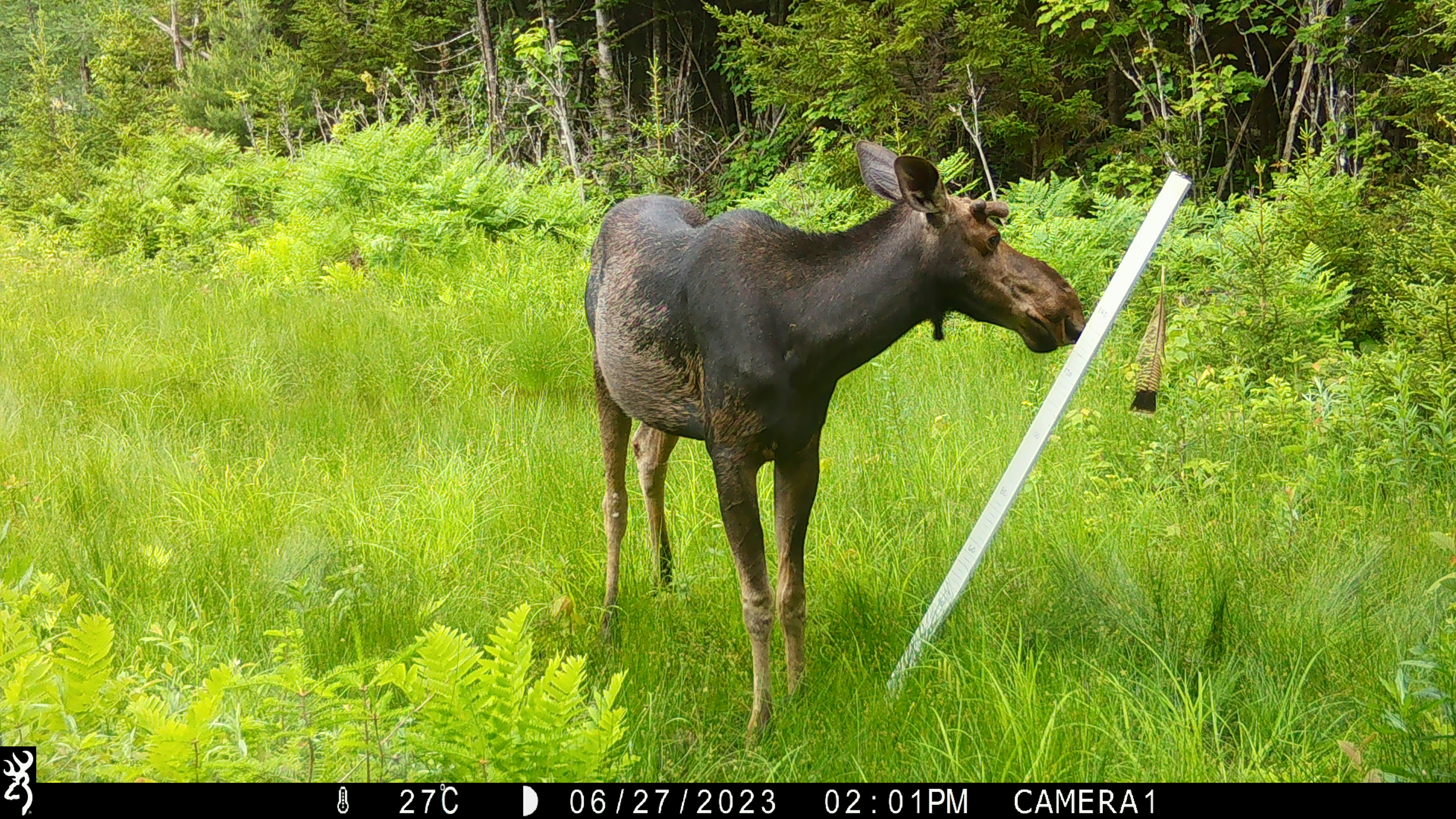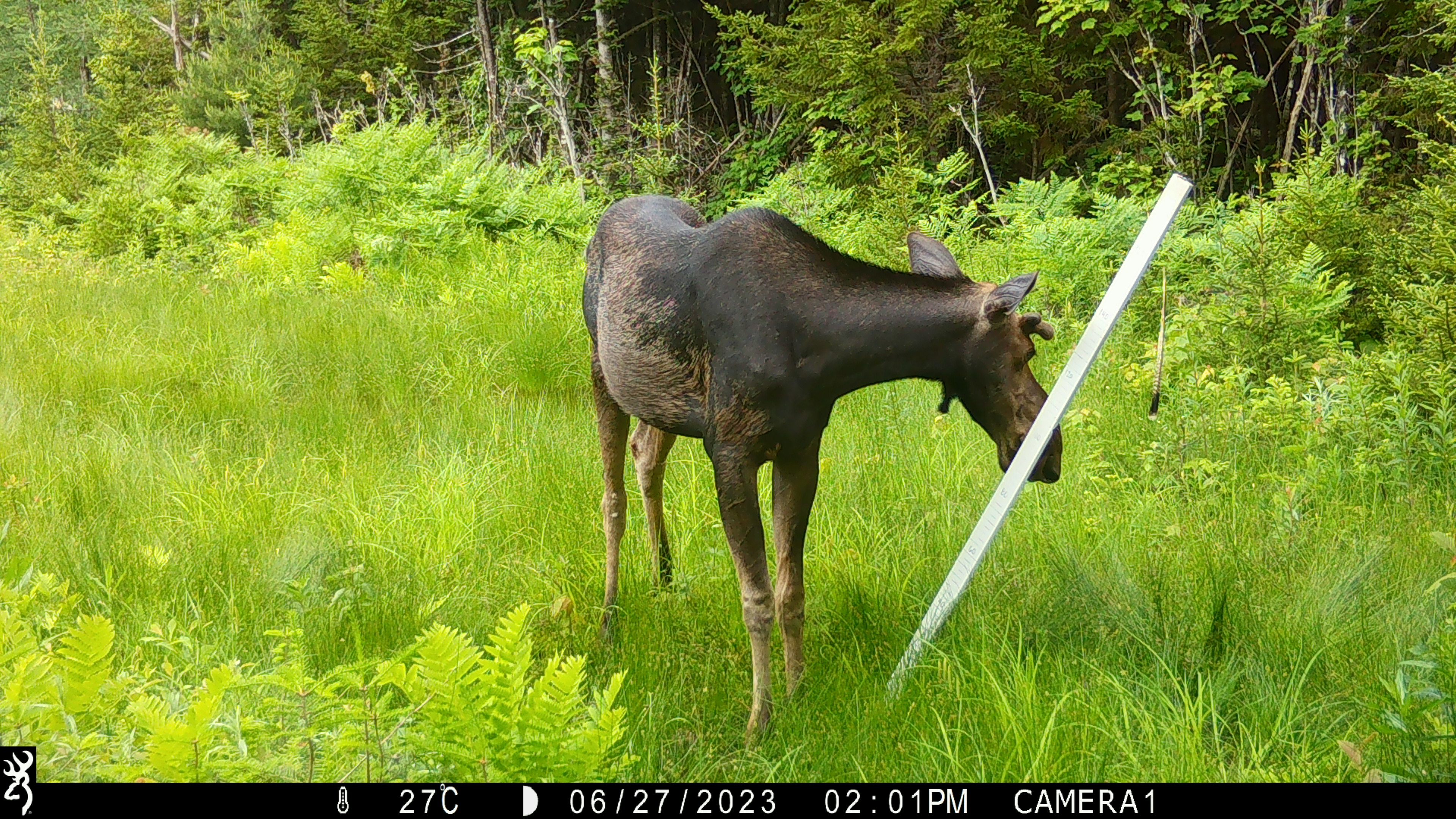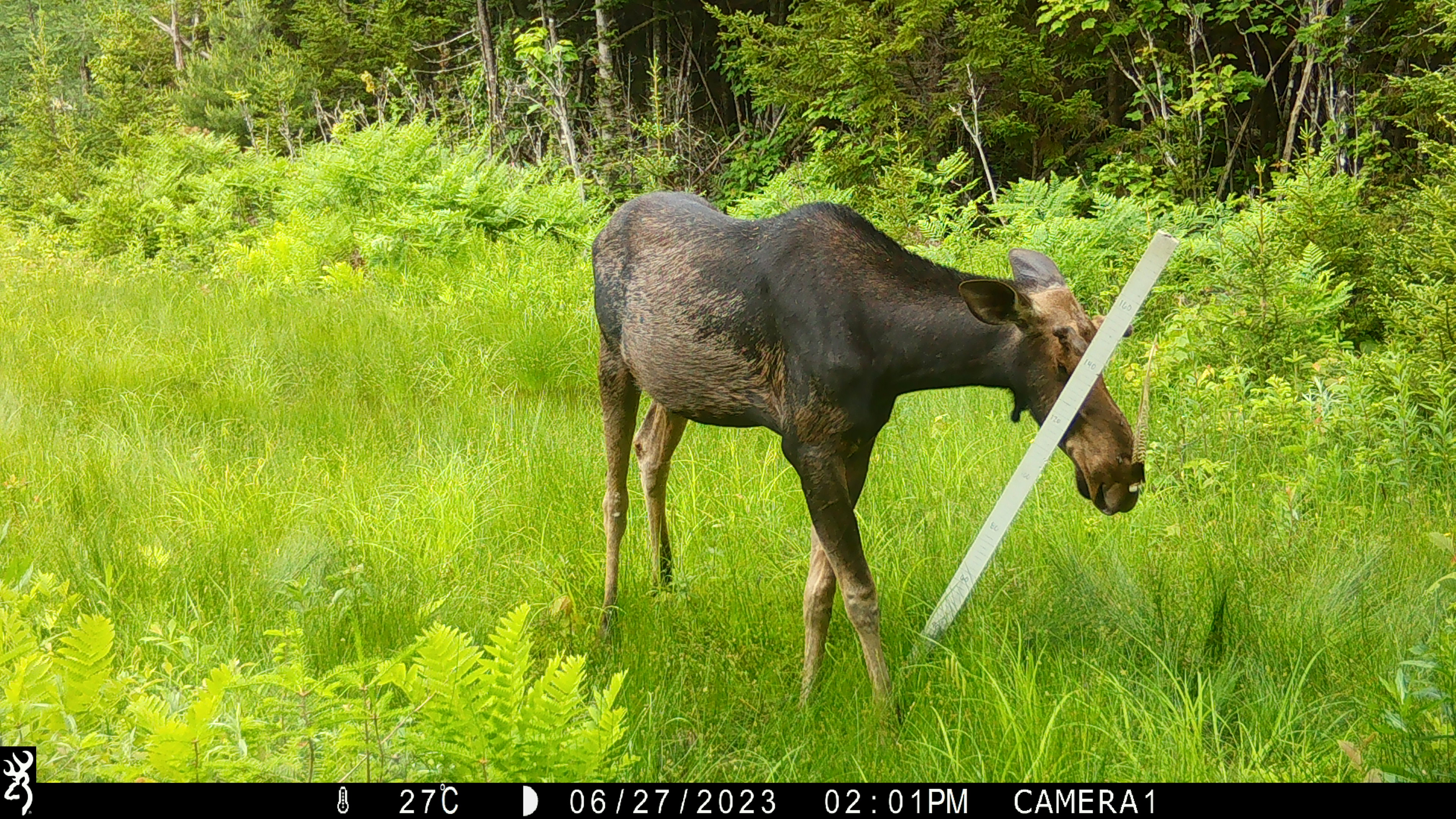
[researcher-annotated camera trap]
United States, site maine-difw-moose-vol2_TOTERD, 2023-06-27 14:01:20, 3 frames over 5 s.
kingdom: Animalia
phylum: Chordata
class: Mammalia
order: Artiodactyla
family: Cervidae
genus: Alces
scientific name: Alces alces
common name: moose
Moose (Alces alces).